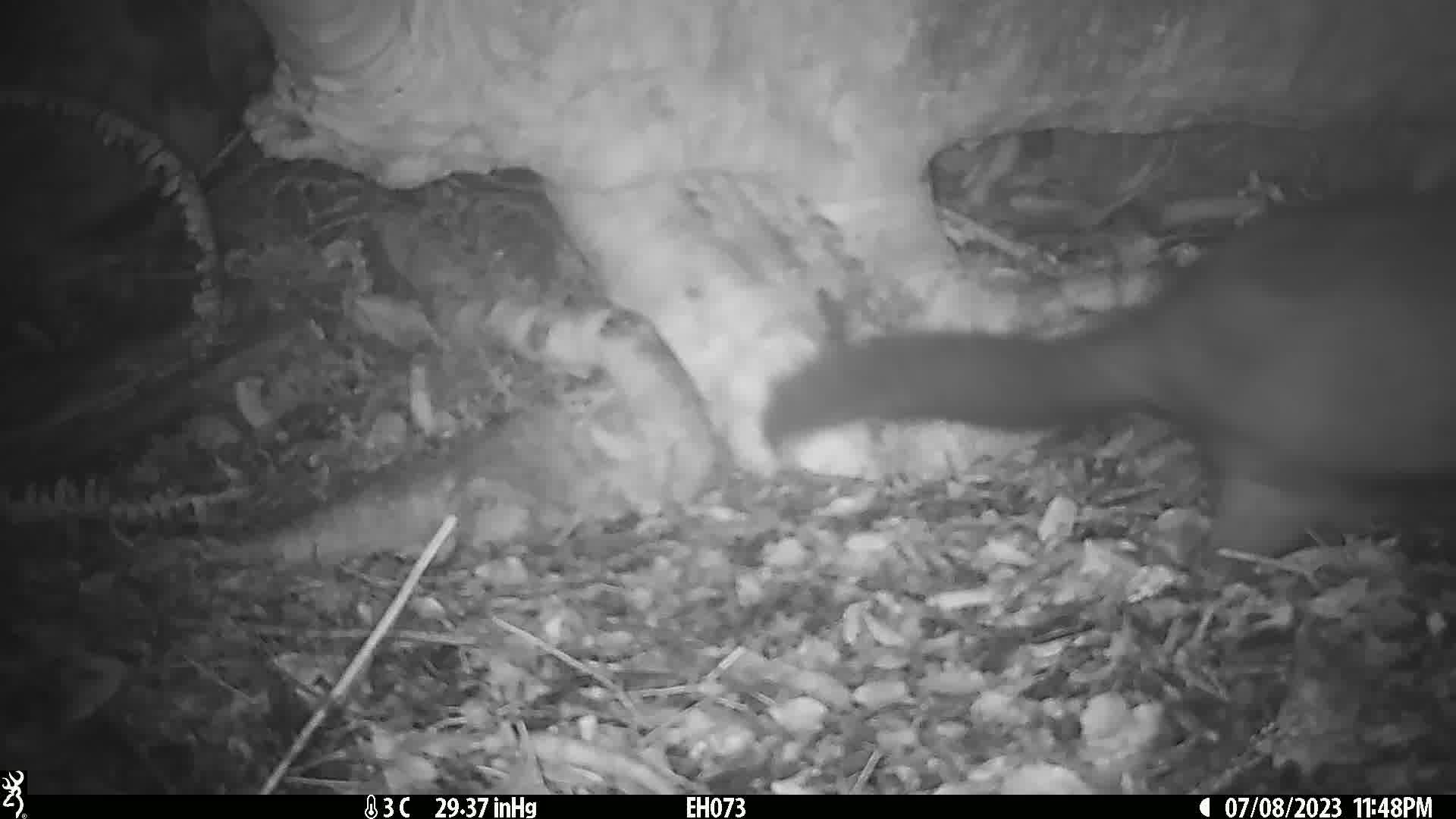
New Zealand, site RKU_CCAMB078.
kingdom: Animalia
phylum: Chordata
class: Mammalia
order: Diprotodontia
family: Phalangeridae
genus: Trichosurus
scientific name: Trichosurus vulpecula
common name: common brushtail possum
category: possum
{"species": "possum (common brushtail possum) (Trichosurus vulpecula)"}